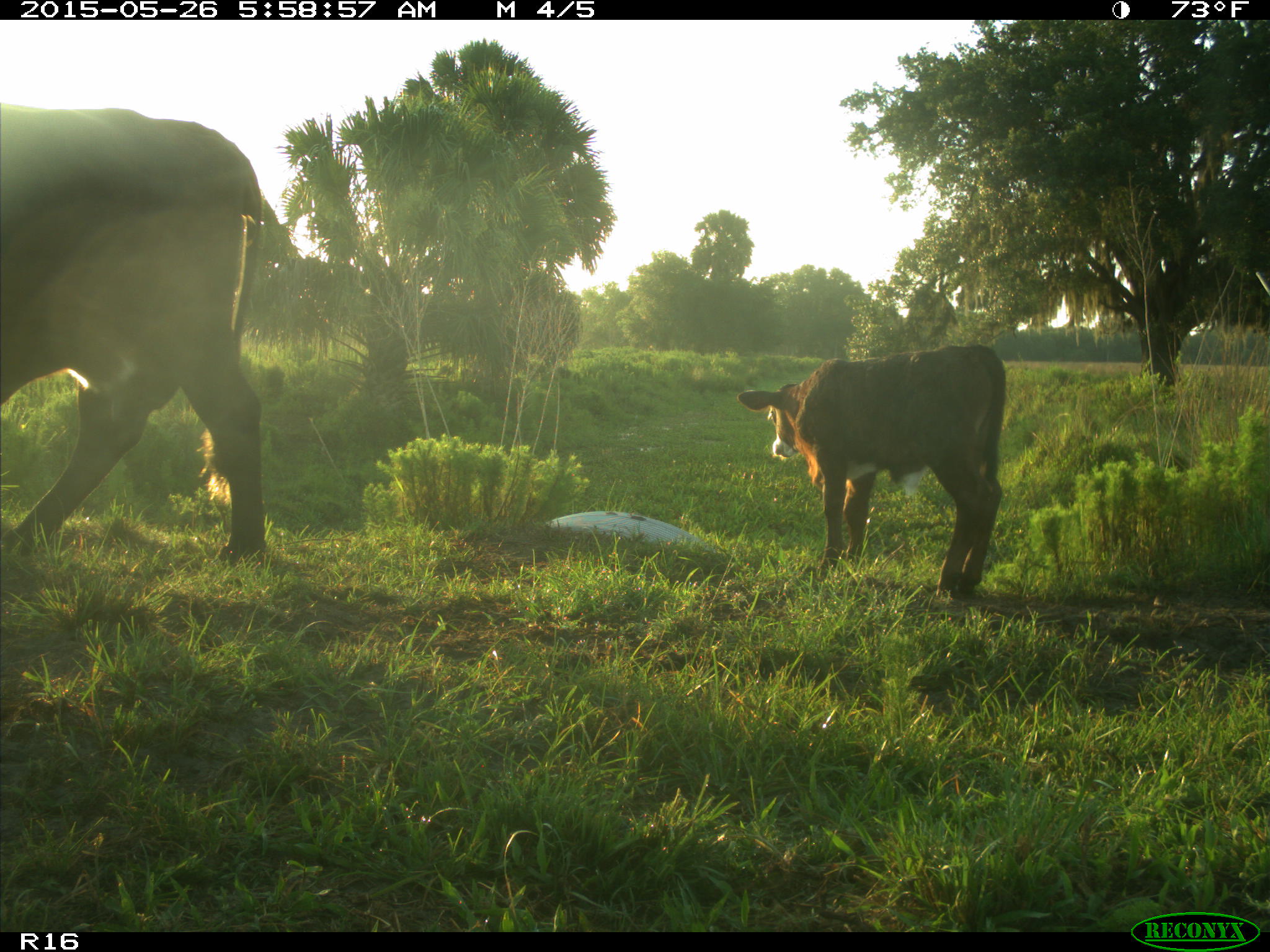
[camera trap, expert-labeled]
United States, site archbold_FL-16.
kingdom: Animalia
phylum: Chordata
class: Mammalia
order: Artiodactyla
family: Bovidae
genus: Bos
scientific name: Bos taurus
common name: domestic cow